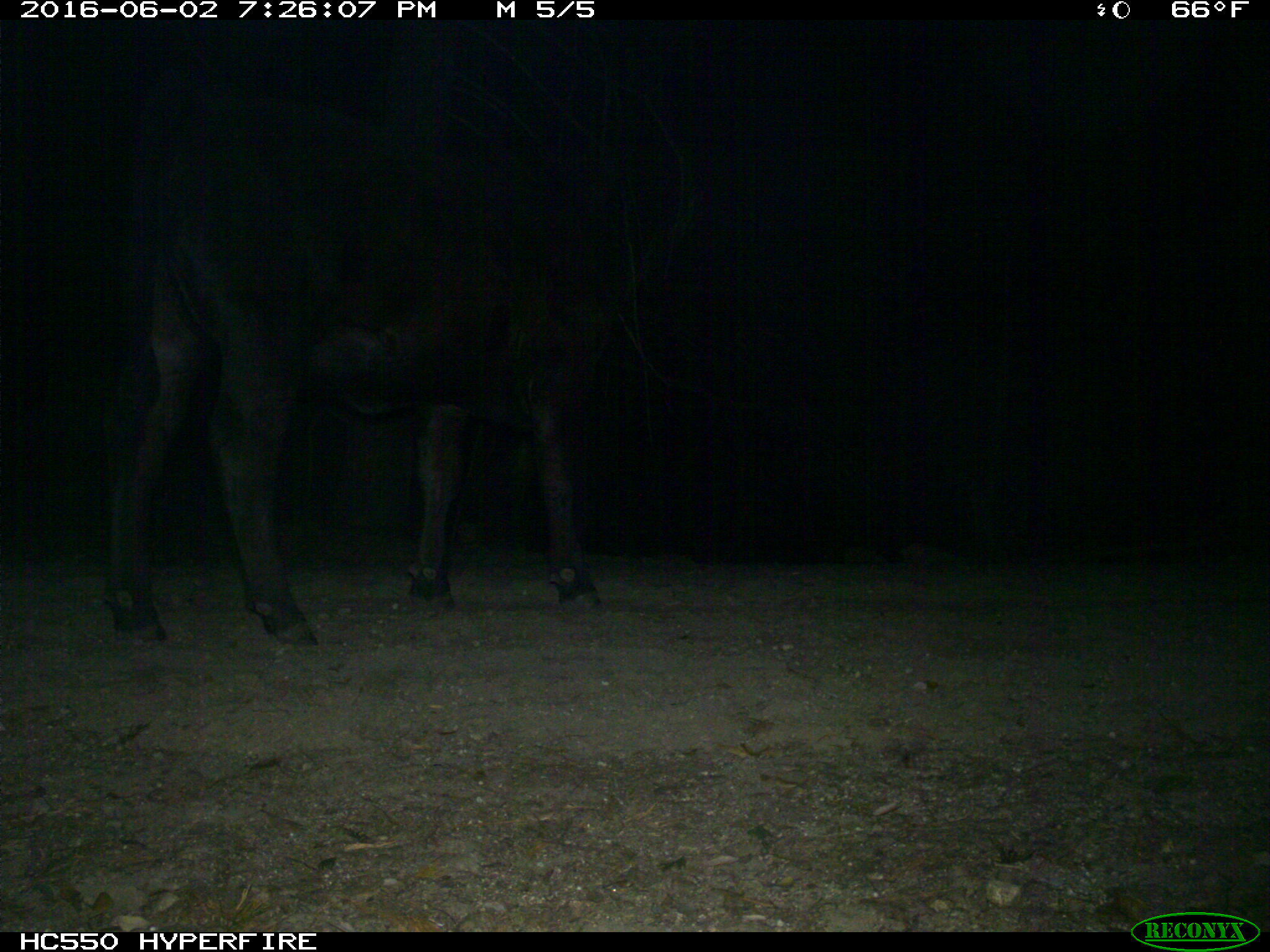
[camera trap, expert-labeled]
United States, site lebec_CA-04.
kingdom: Animalia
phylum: Chordata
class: Mammalia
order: Artiodactyla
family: Bovidae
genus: Bos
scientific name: Bos taurus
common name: domestic cow